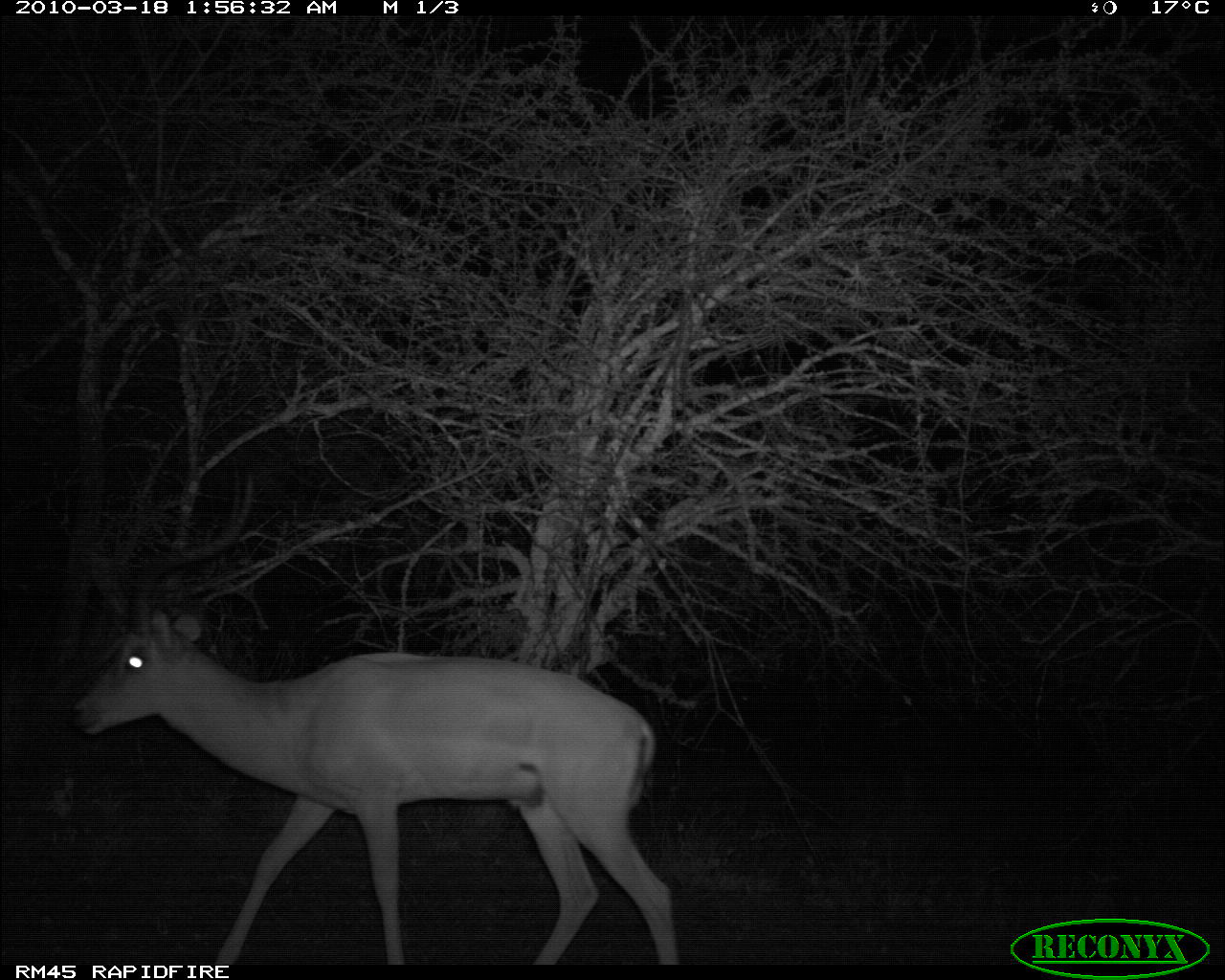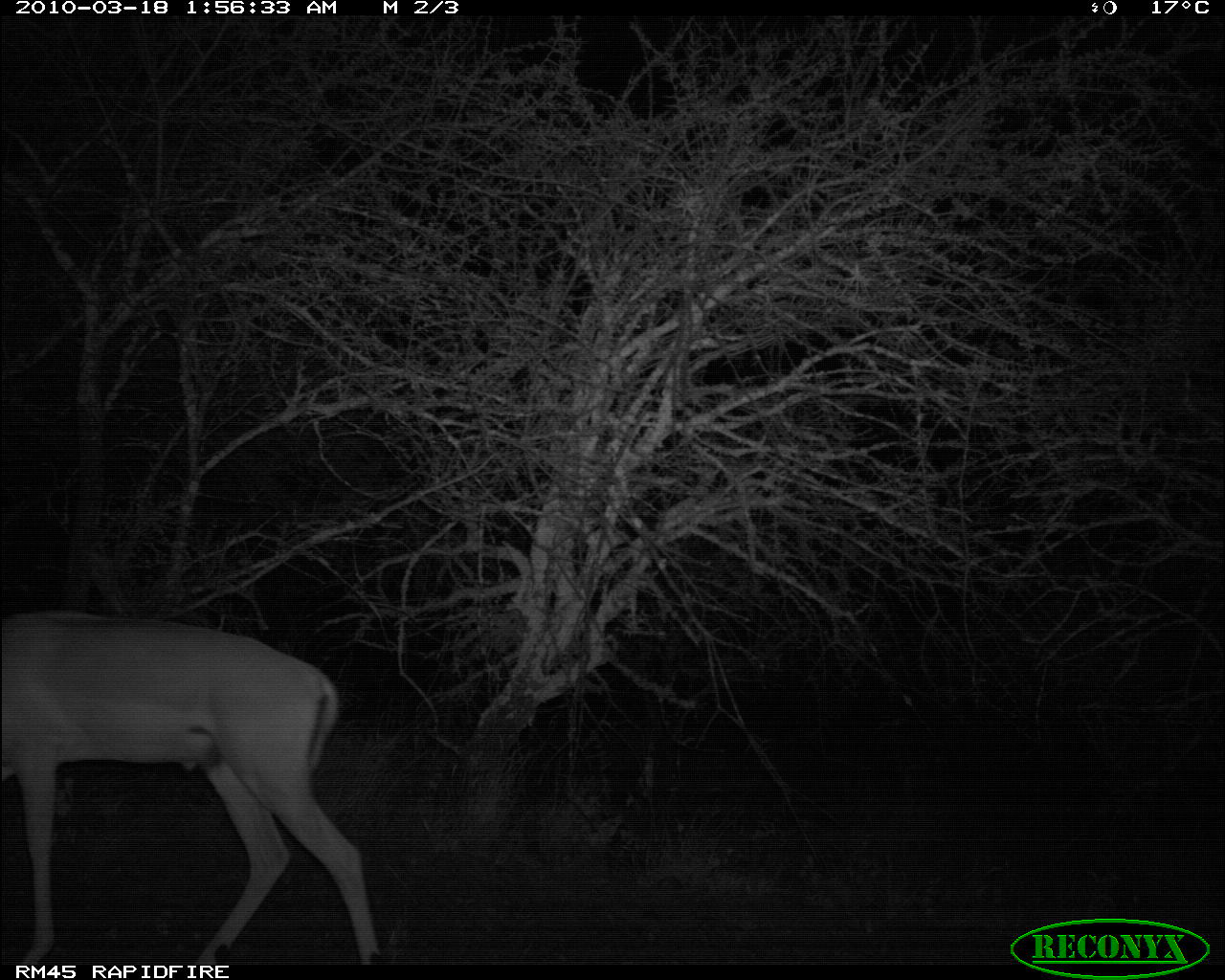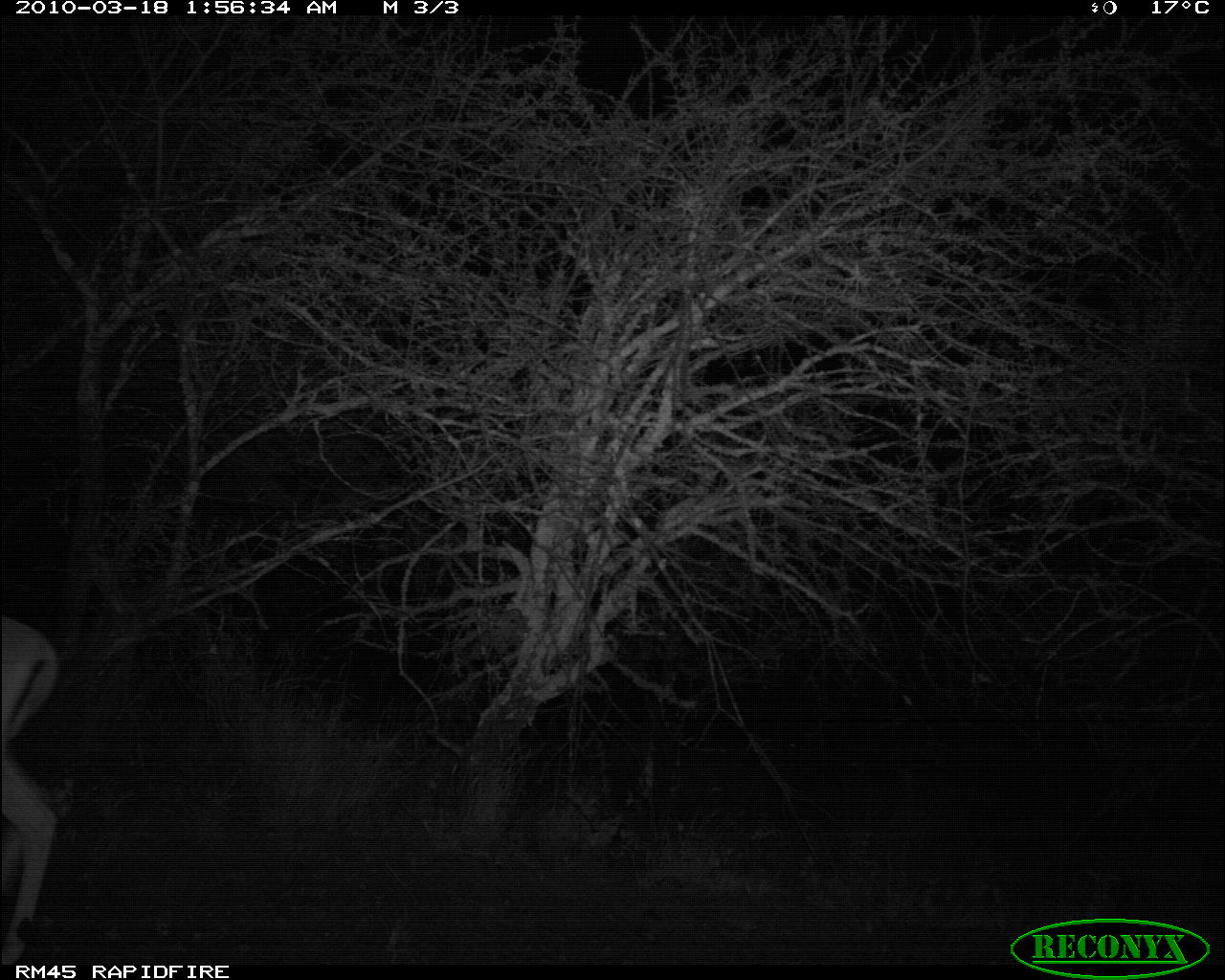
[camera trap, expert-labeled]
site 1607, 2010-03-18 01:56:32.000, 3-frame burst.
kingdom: Animalia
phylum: Chordata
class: Mammalia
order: Artiodactyla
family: Bovidae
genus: Aepyceros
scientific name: Aepyceros melampus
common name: impala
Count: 1.